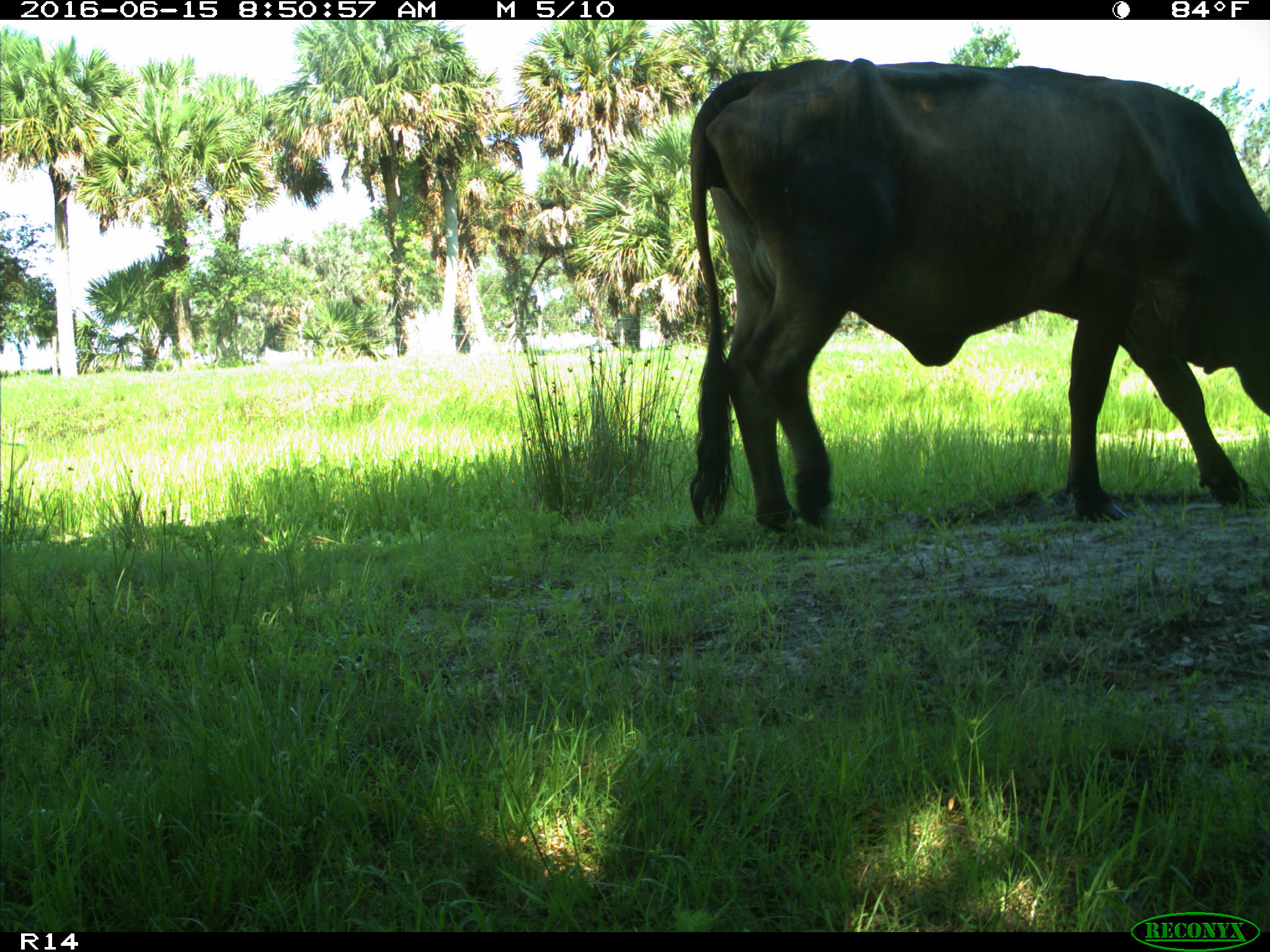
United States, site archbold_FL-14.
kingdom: Animalia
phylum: Chordata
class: Mammalia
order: Artiodactyla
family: Bovidae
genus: Bos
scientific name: Bos taurus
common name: domestic cow